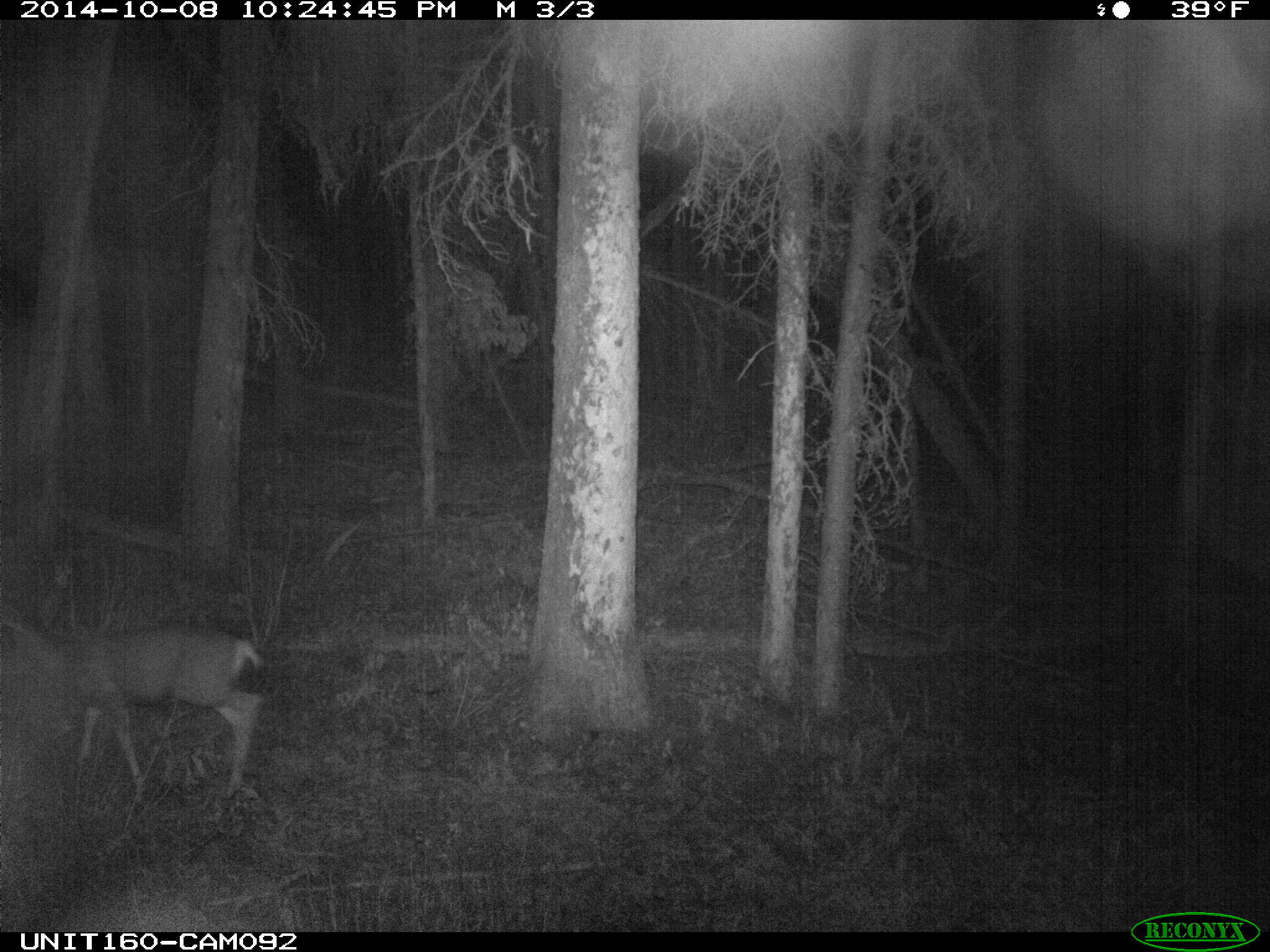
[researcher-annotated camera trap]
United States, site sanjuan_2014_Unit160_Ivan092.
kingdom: Animalia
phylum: Chordata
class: Mammalia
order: Artiodactyla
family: Cervidae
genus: Odocoileus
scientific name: Odocoileus hemionus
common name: mule deer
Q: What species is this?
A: Odocoileus hemionus (mule deer).